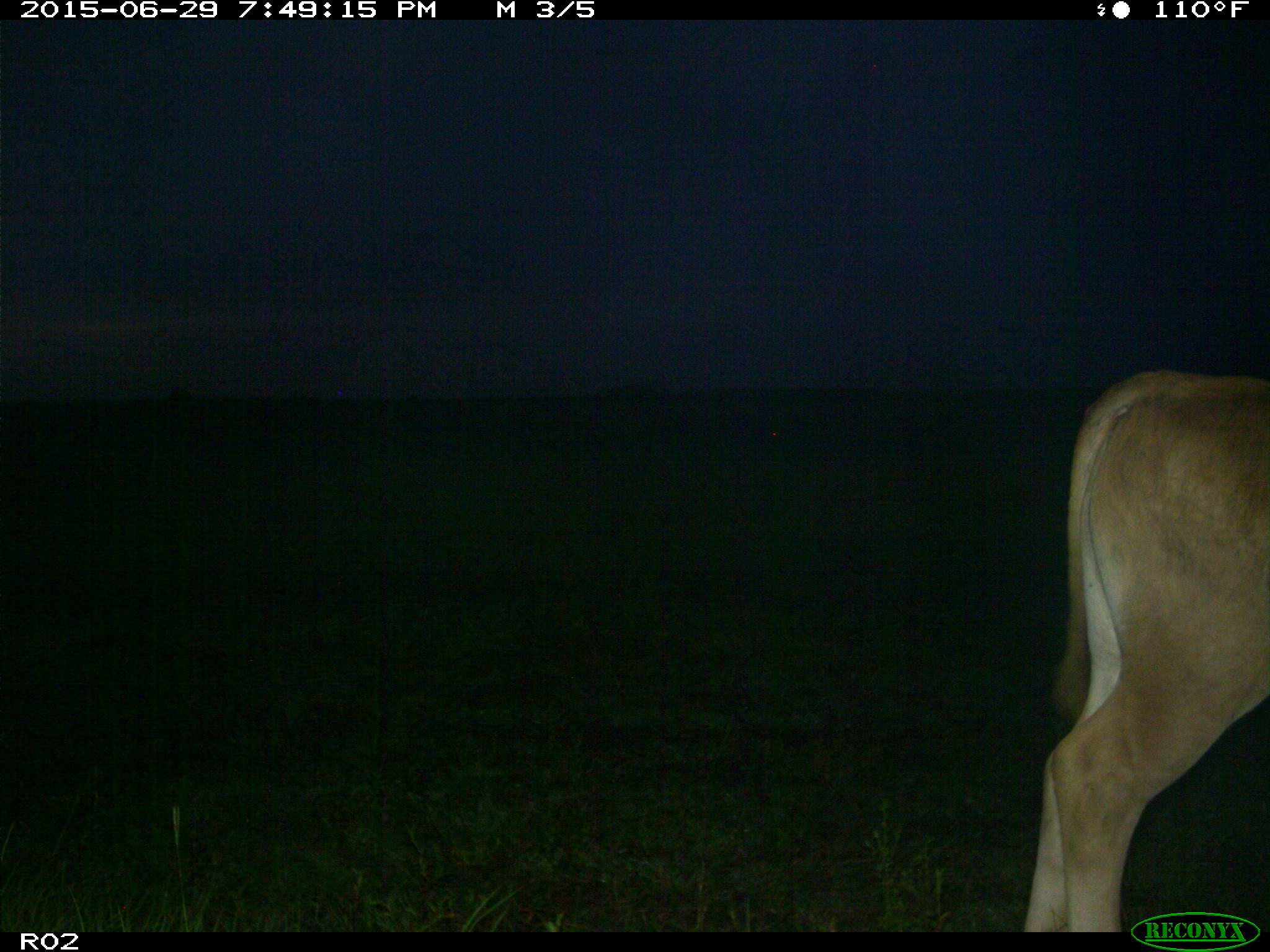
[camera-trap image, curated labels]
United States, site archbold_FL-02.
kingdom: Animalia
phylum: Chordata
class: Mammalia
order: Artiodactyla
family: Bovidae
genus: Bos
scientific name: Bos taurus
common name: domestic cow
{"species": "Bos taurus (domestic cow)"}